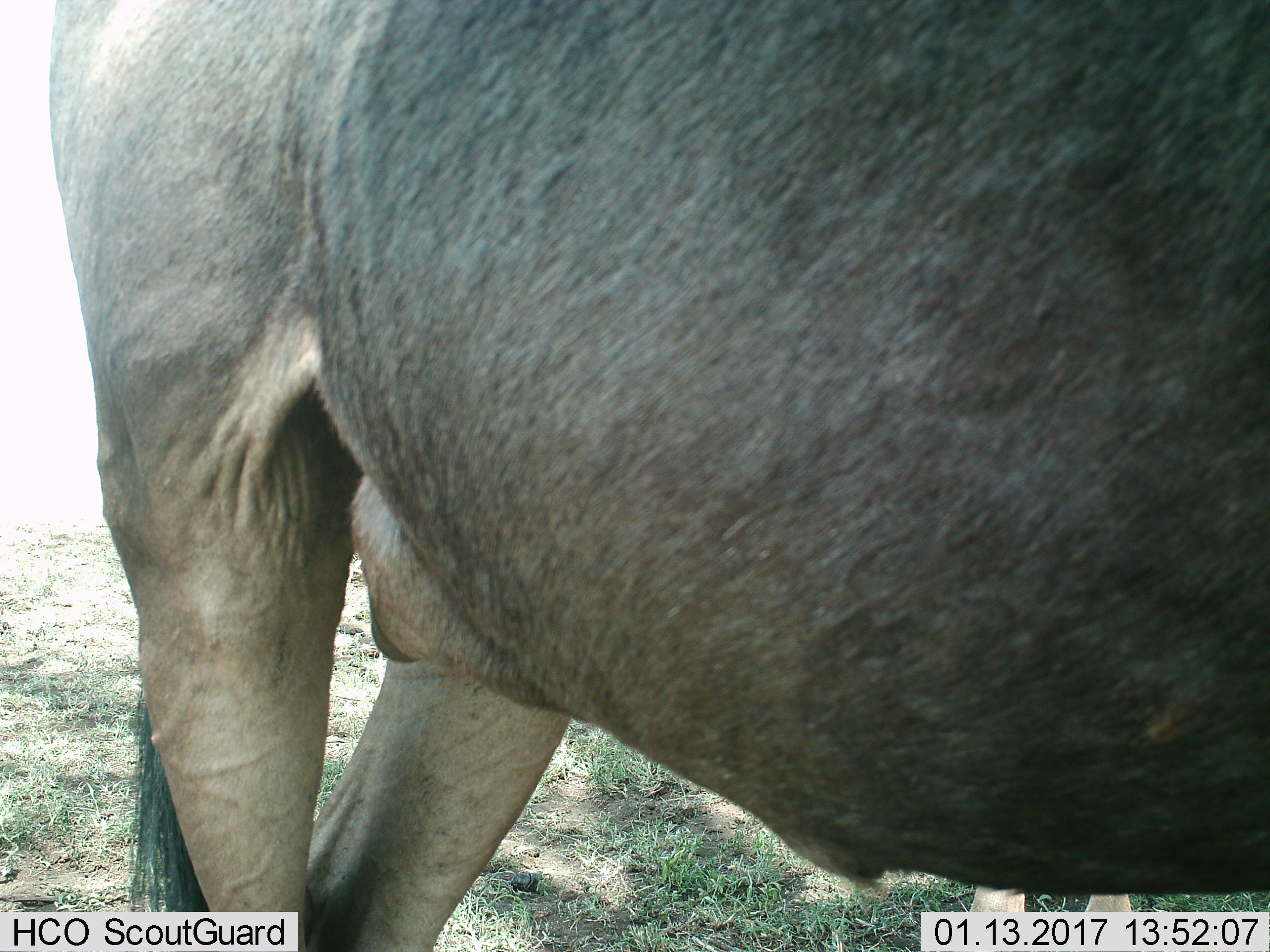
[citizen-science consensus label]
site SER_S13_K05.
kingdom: Animalia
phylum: Chordata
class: Mammalia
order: Artiodactyla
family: Bovidae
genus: Connochaetes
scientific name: Connochaetes taurinus taurinus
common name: blue wildebeest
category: wildebeestblue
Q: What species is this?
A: Wildebeestblue (blue wildebeest) (Connochaetes taurinus taurinus).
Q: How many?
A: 1.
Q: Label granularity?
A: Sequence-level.